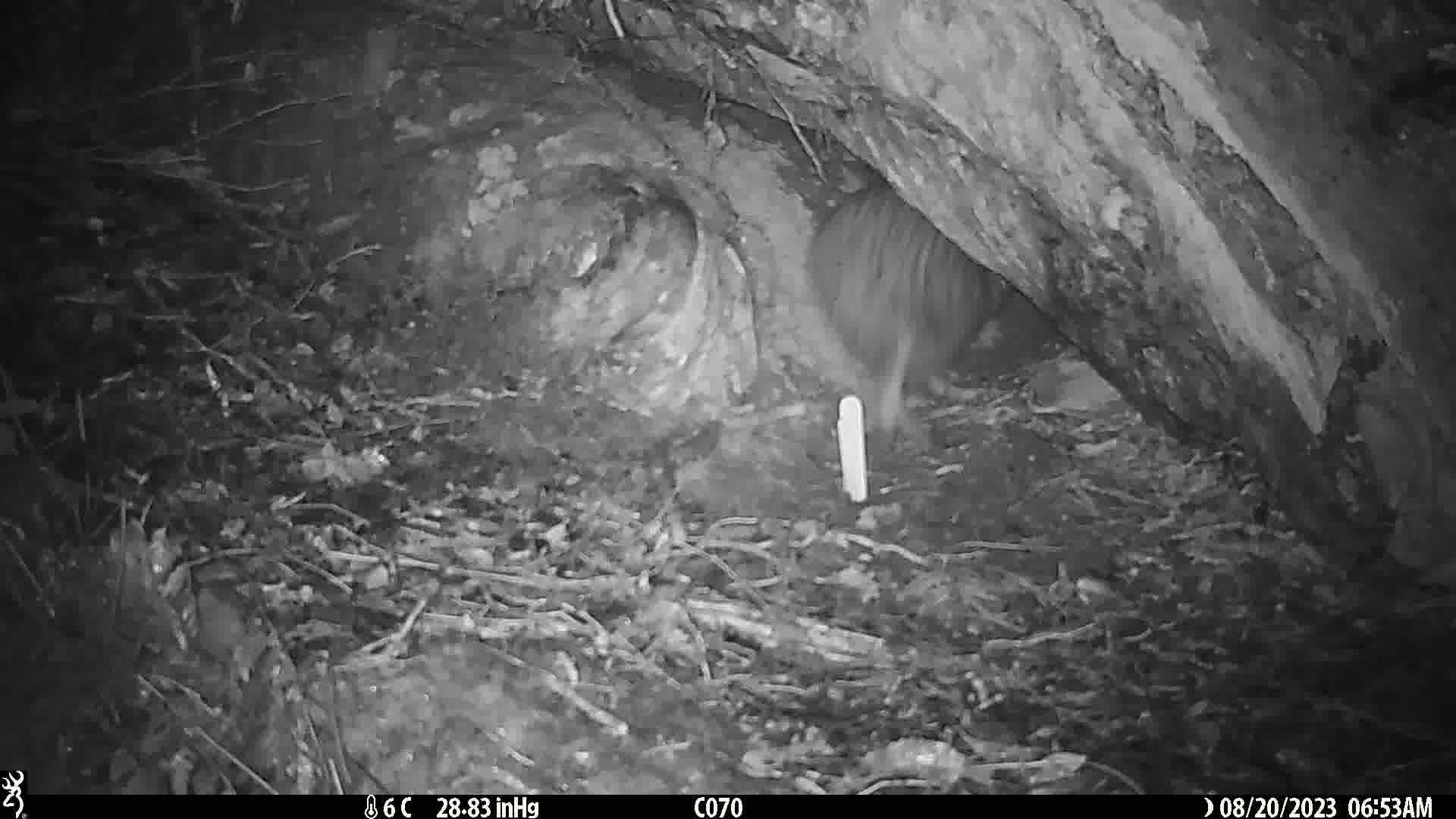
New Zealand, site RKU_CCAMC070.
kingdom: Animalia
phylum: Chordata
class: Aves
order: Apterygiformes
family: Apterygidae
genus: Apteryx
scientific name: Apteryx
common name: kiwi